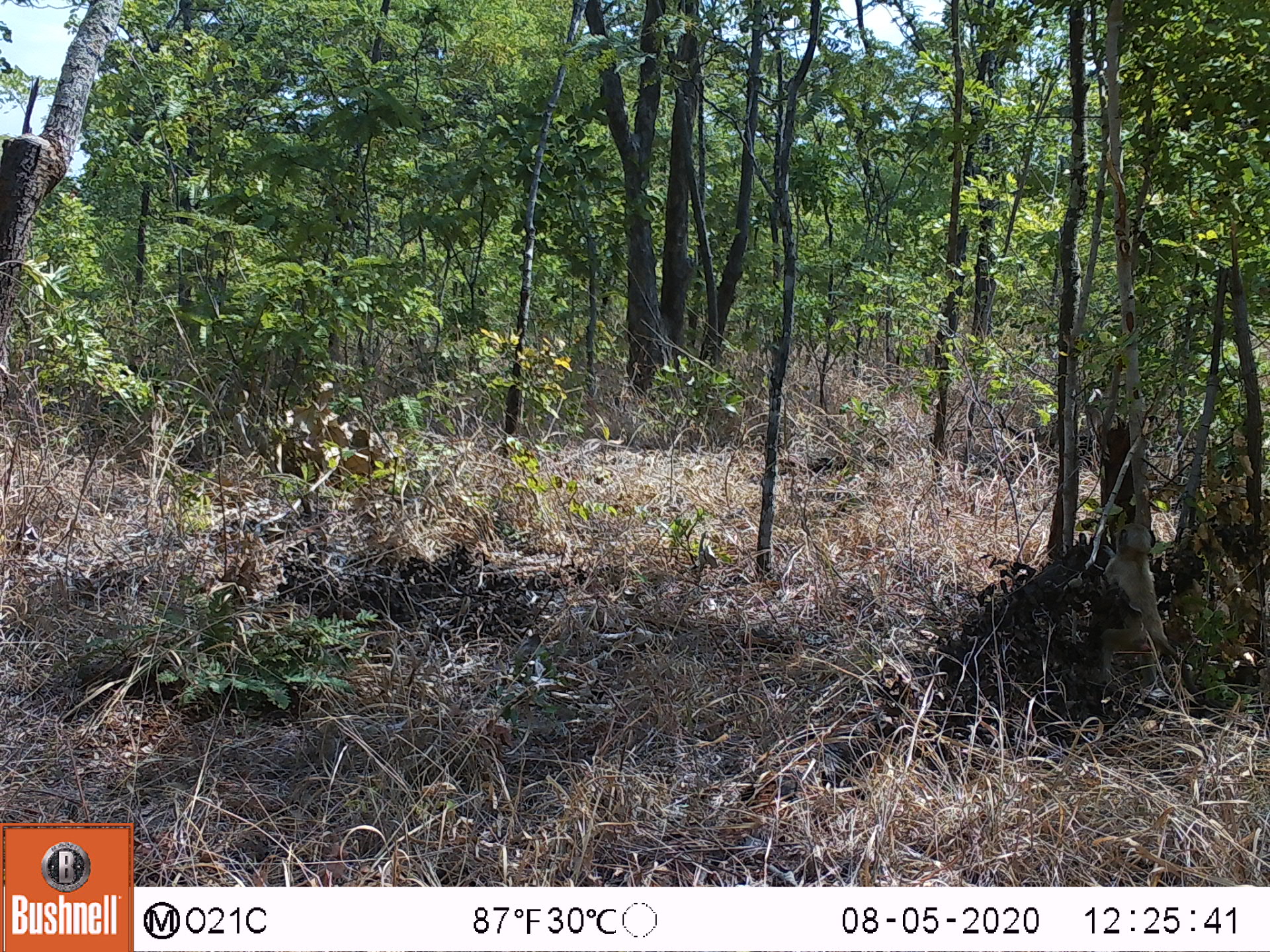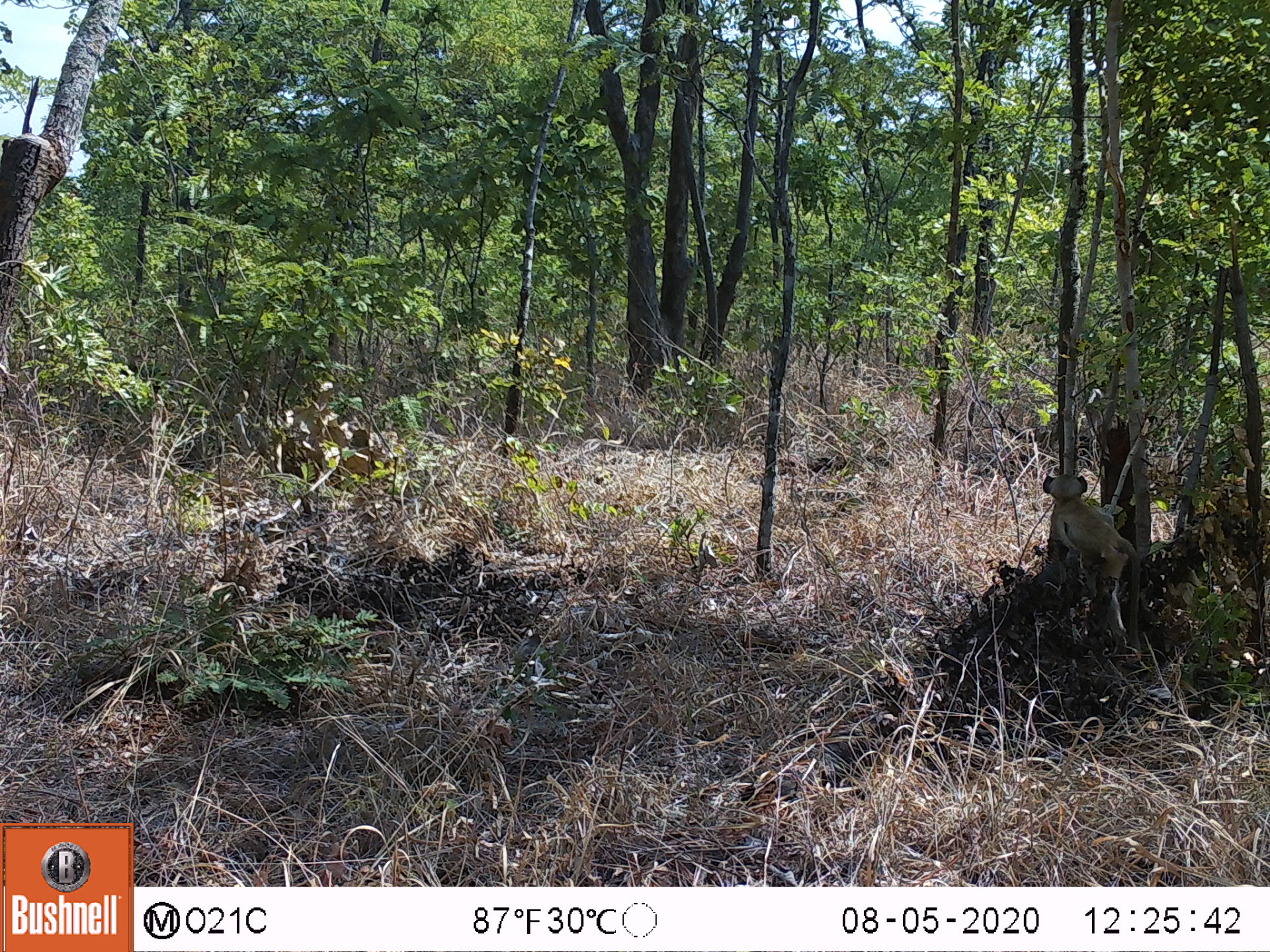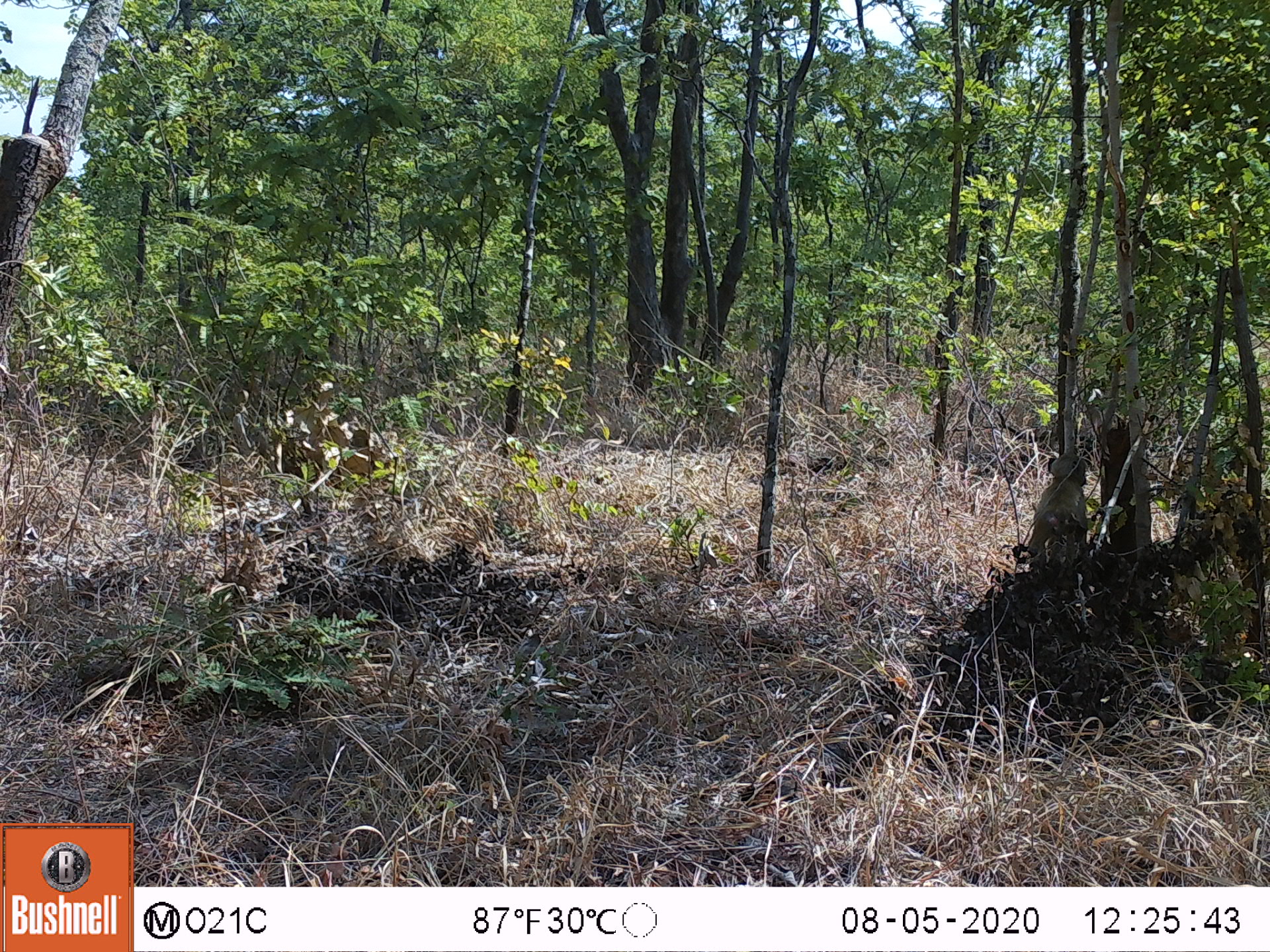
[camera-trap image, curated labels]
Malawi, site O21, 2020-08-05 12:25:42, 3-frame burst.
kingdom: Animalia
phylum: Chordata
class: Mammalia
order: Primates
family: Cercopithecidae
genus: Papio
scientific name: Papio cynocephalus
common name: yellow baboon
Yellow baboon (Papio cynocephalus), count 1.